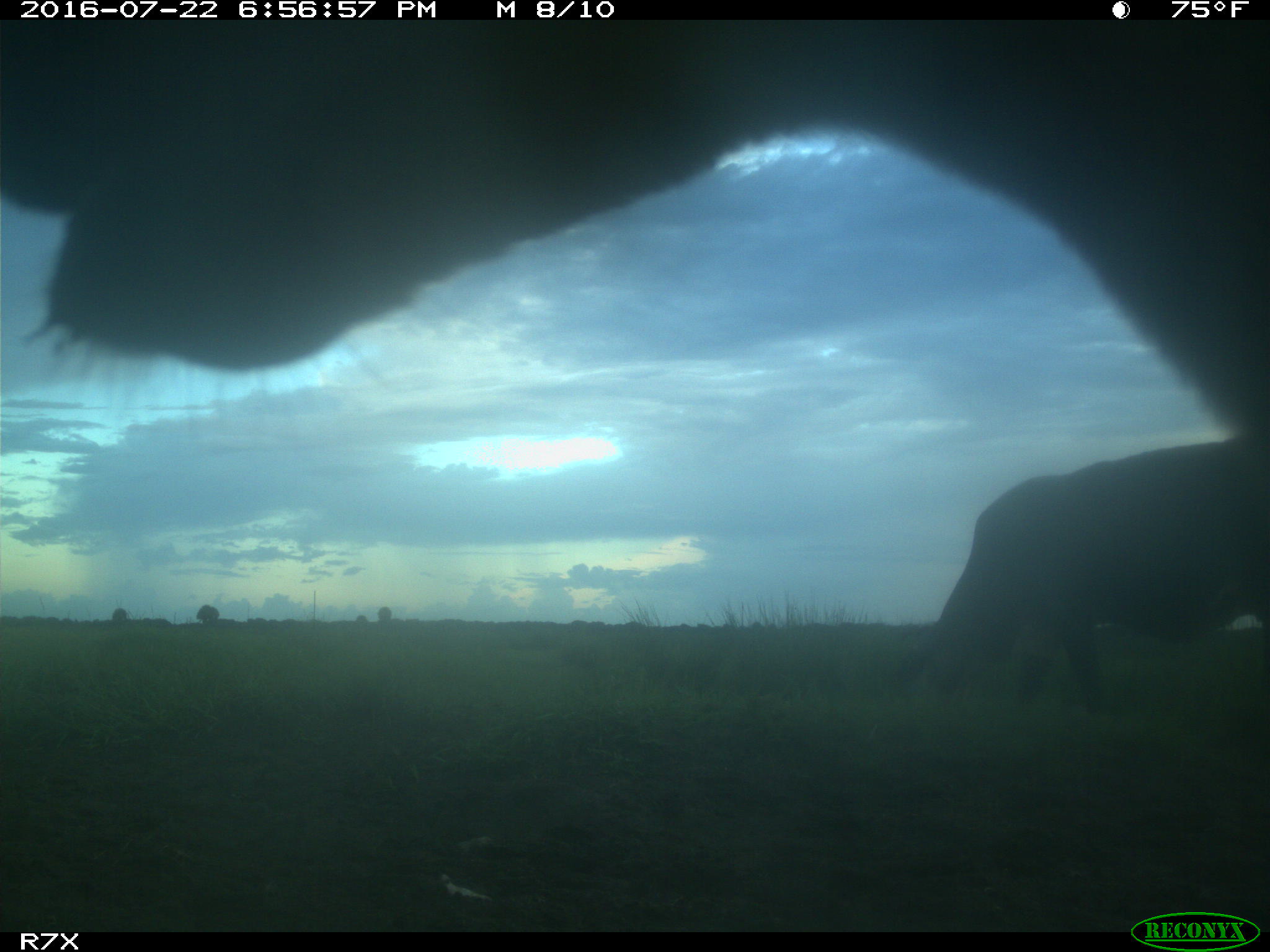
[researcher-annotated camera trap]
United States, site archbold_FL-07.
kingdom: Animalia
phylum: Chordata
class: Mammalia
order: Artiodactyla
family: Bovidae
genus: Bos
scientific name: Bos taurus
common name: domestic cow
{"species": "Bos taurus (domestic cow)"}